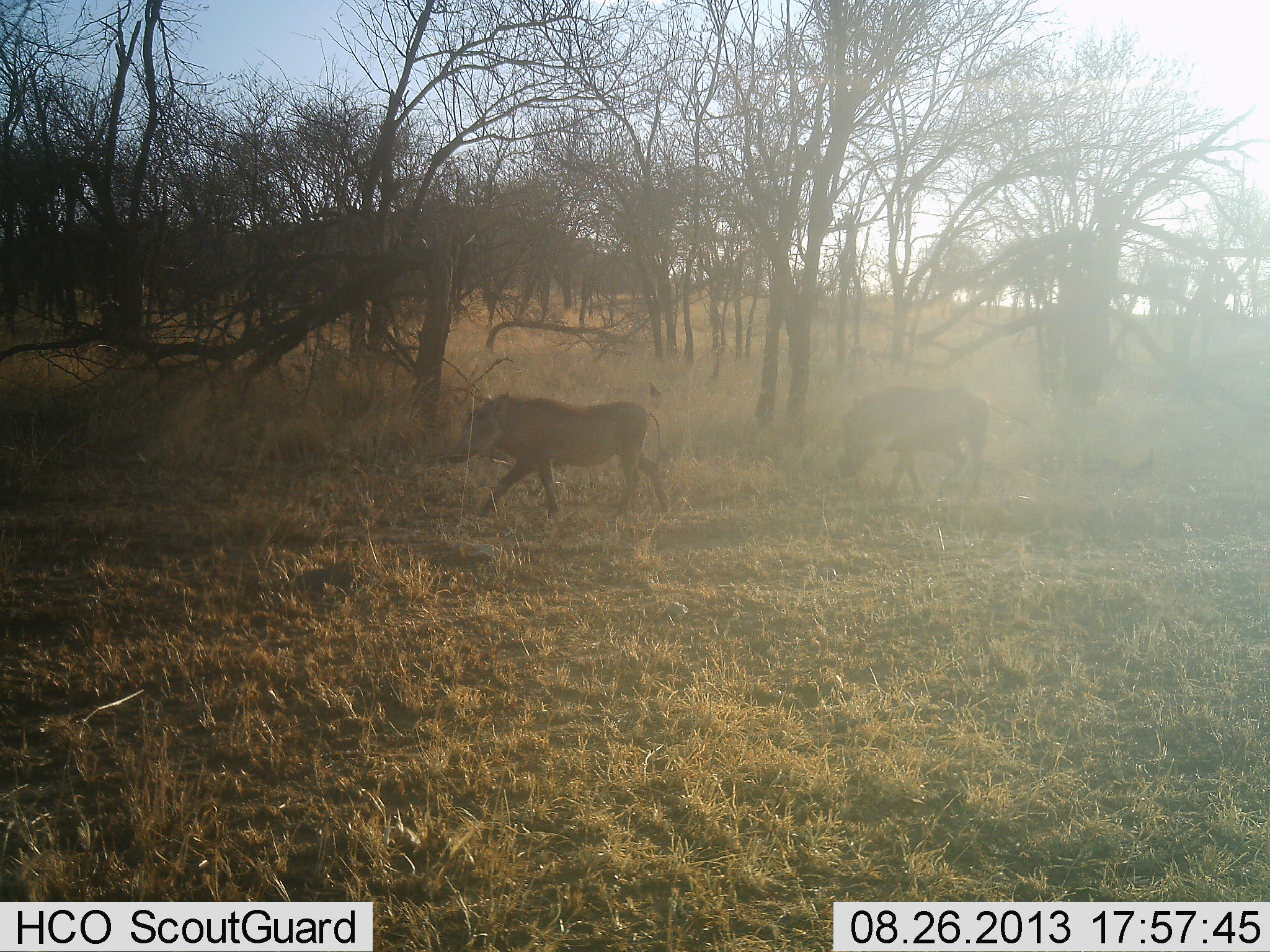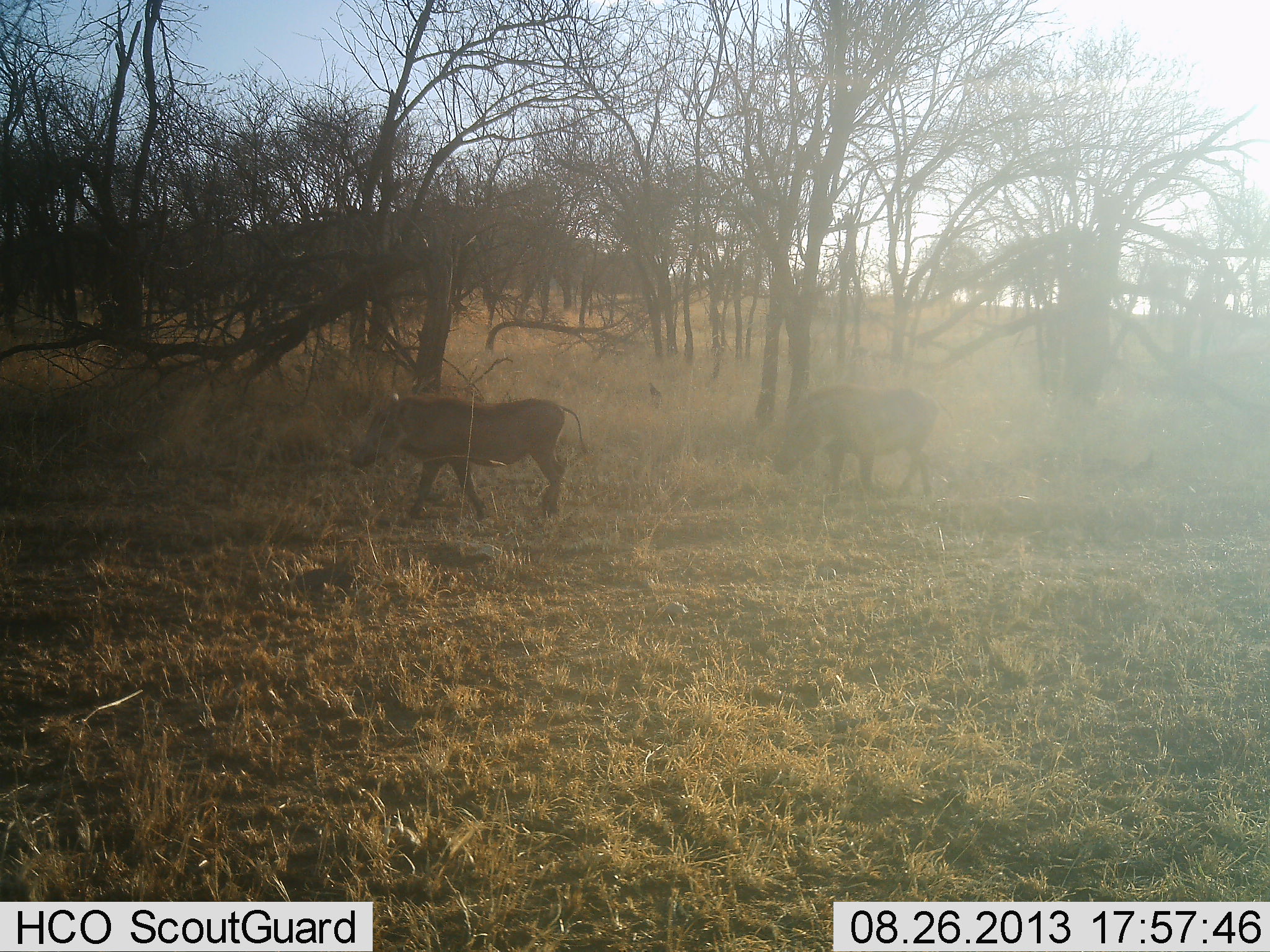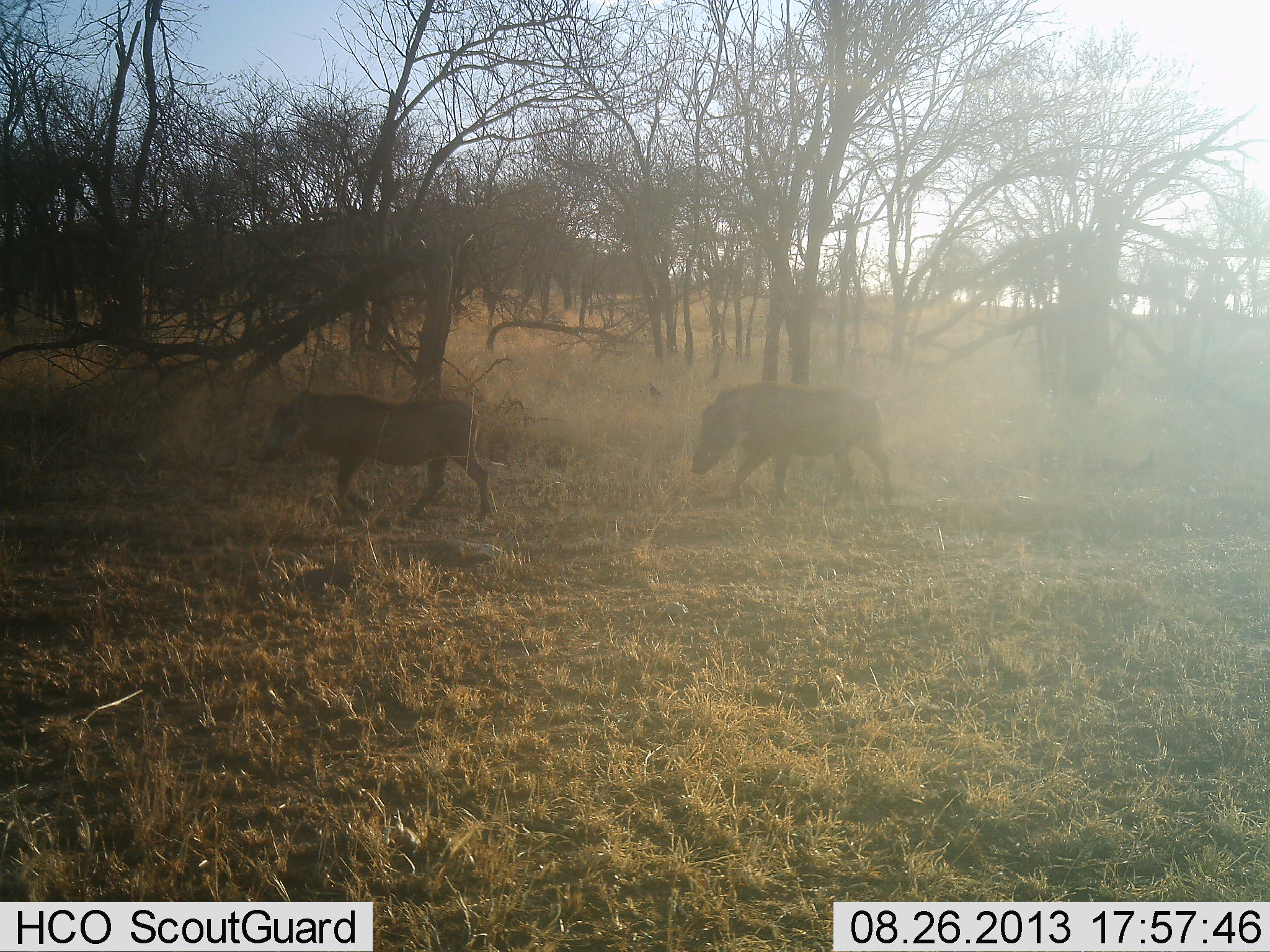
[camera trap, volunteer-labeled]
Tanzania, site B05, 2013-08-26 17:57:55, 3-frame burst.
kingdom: Animalia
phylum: Chordata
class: Mammalia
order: Artiodactyla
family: Suidae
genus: Phacochoerus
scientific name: Phacochoerus africanus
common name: warthog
Warthog (Phacochoerus africanus), count 2. Behavior (volunteer vote fractions): standing 3%, resting 0%, moving 100%, interacting 0%. Young present (vote fraction): 0%. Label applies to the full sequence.